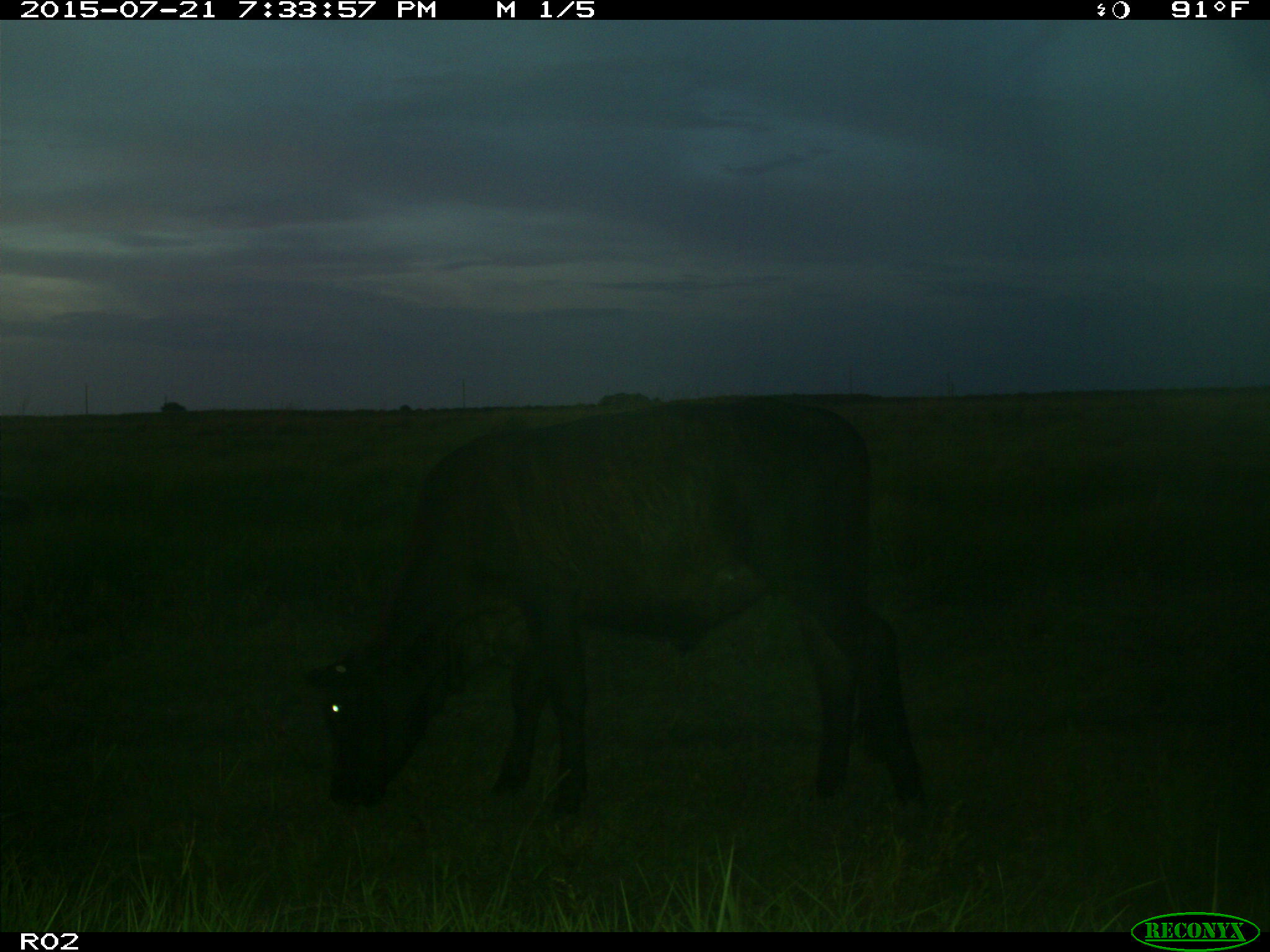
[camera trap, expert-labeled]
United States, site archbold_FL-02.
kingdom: Animalia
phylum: Chordata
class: Mammalia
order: Artiodactyla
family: Bovidae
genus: Bos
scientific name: Bos taurus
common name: domestic cow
Bos taurus (domestic cow).